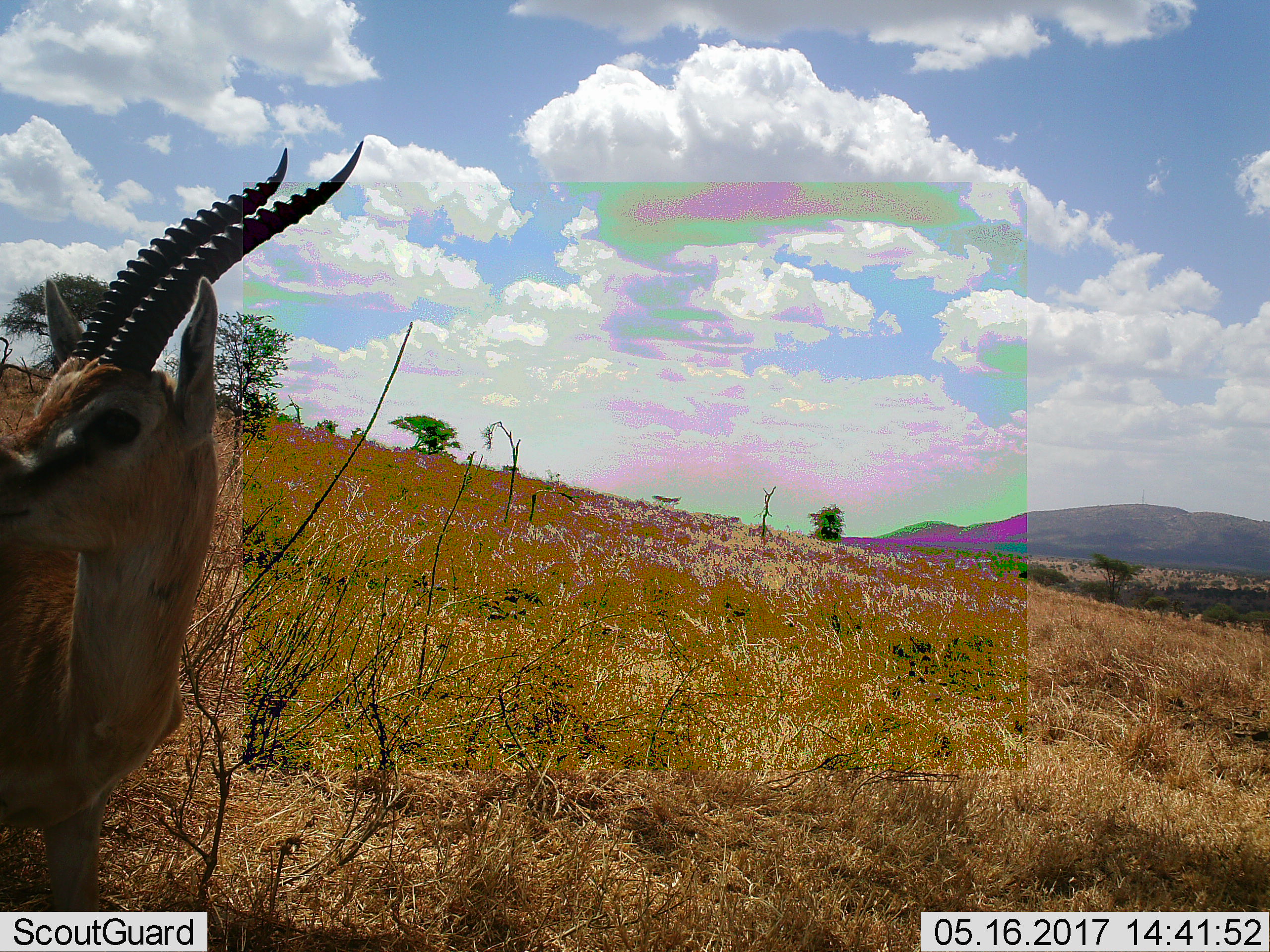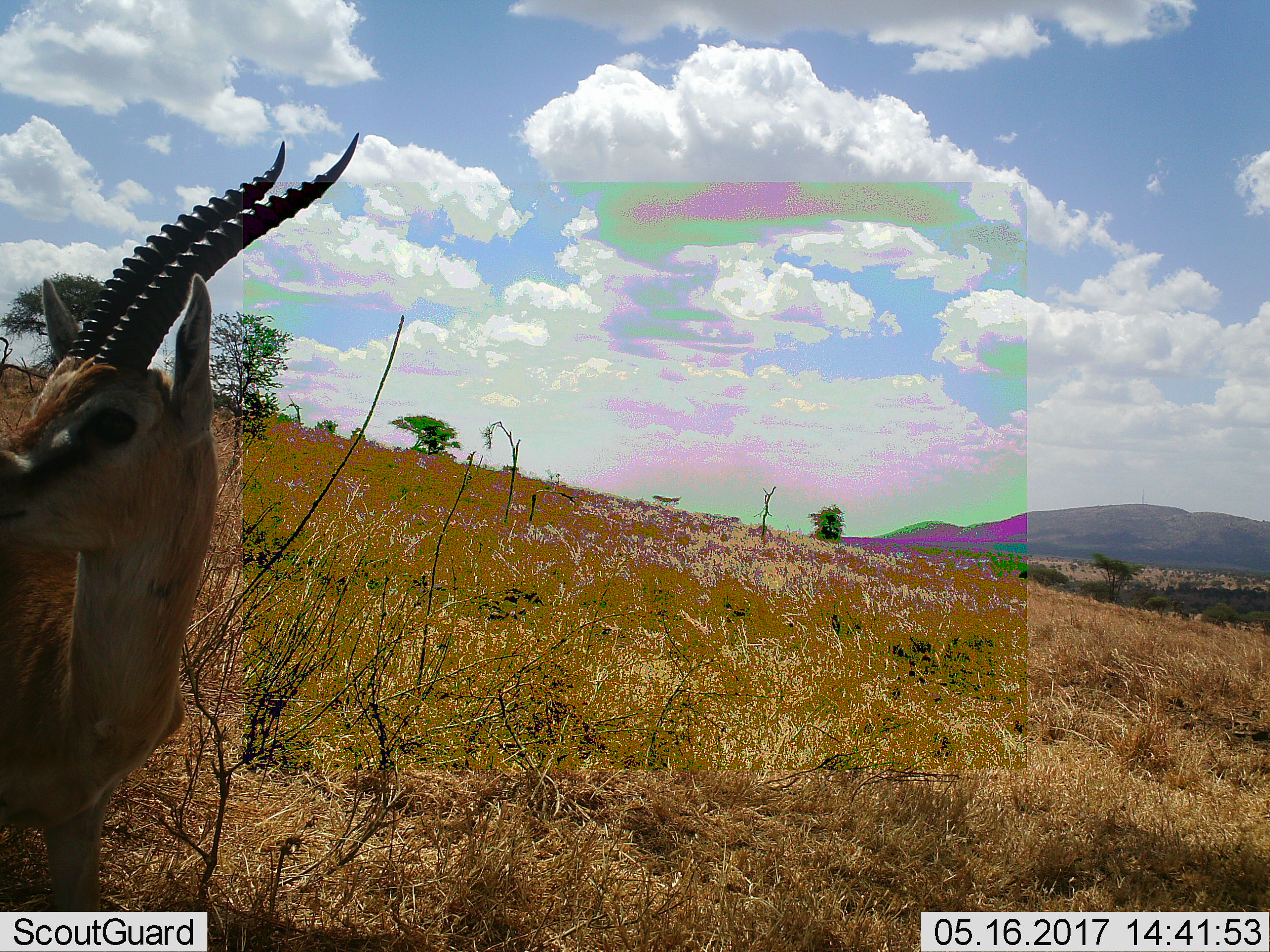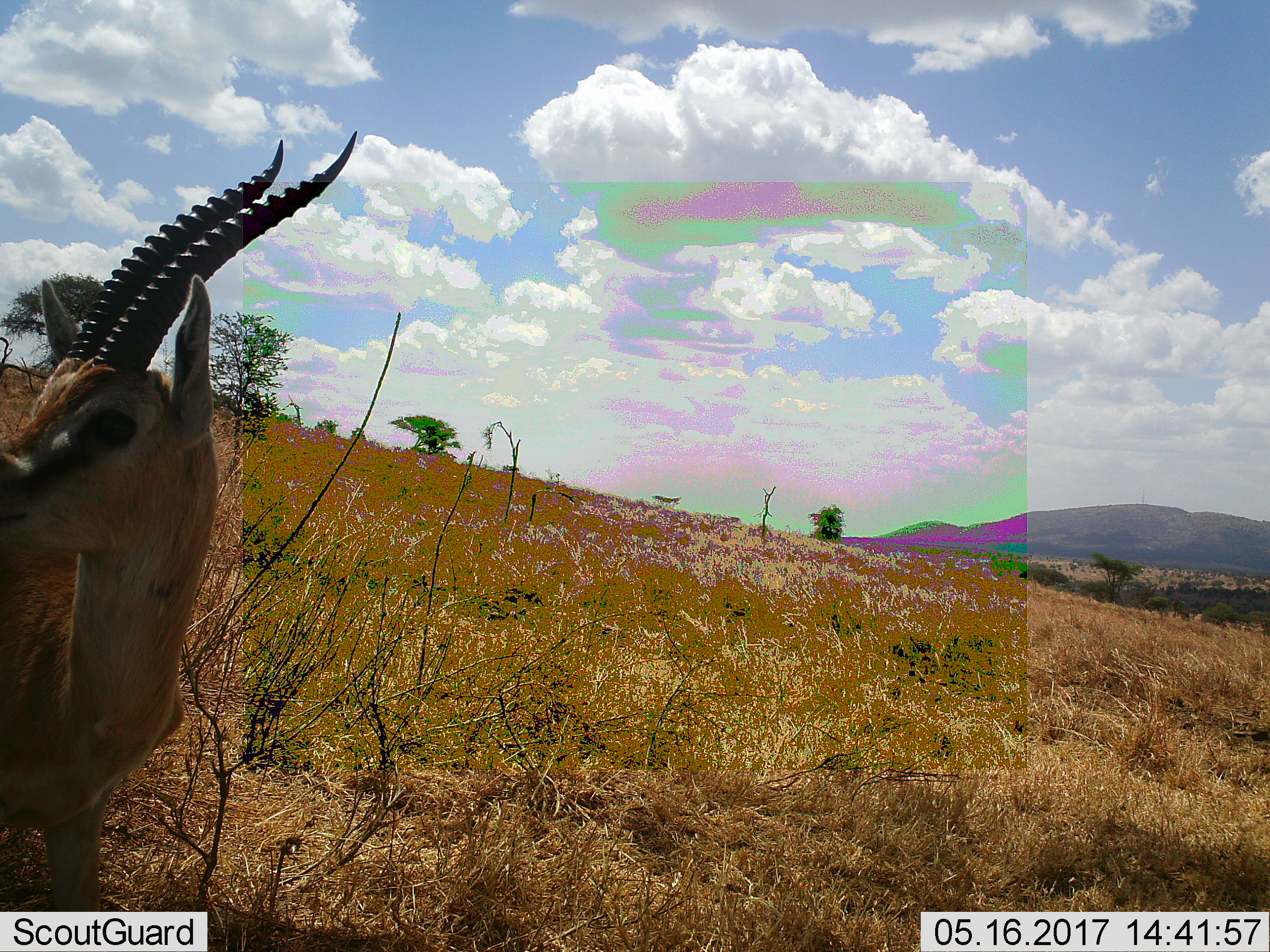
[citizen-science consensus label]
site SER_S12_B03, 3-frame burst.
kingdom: Animalia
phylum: Chordata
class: Mammalia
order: Artiodactyla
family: Bovidae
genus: Eudorcas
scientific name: Eudorcas thomsonii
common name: thomson's gazelle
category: gazellethomsons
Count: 1.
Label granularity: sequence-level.